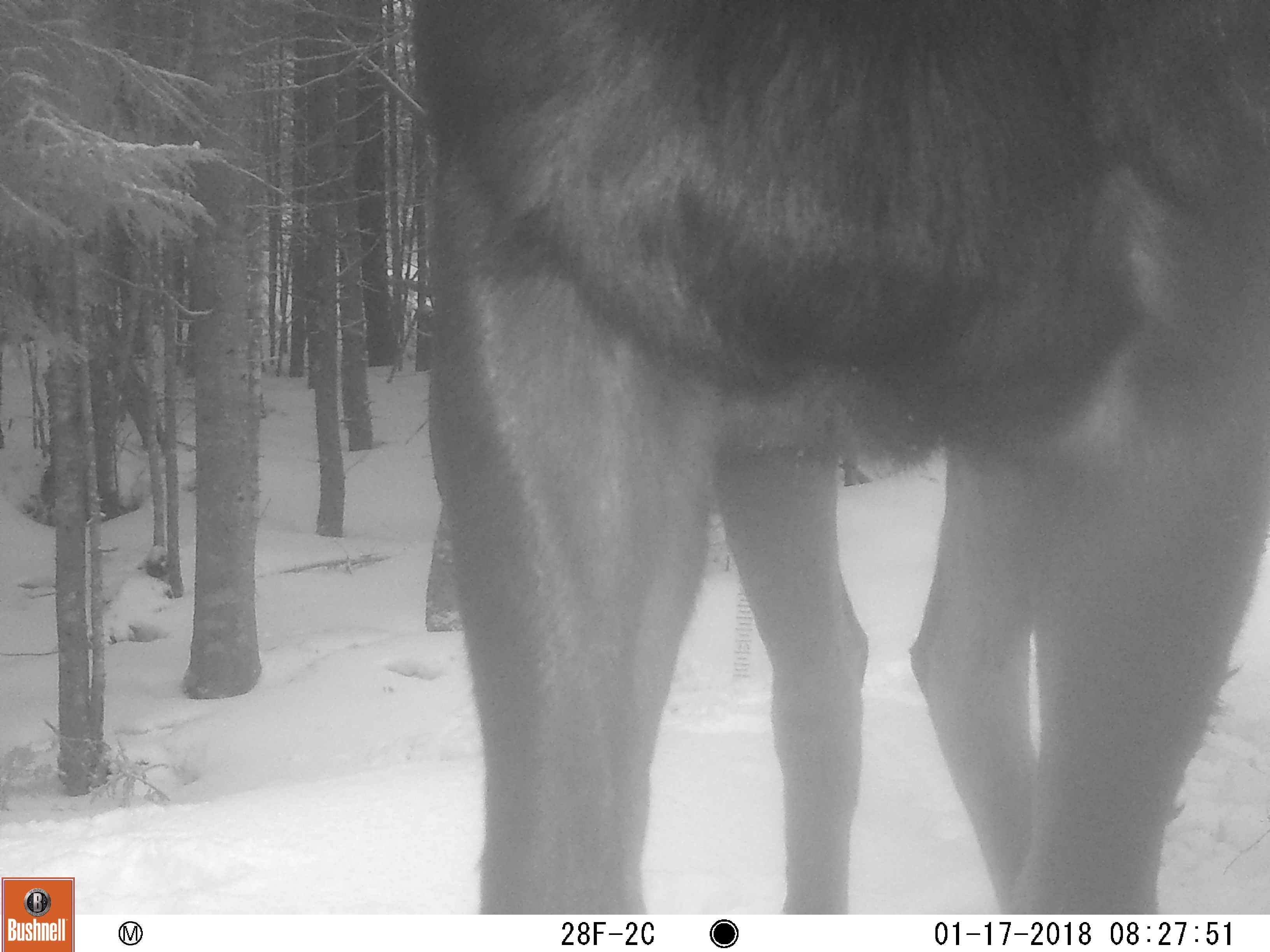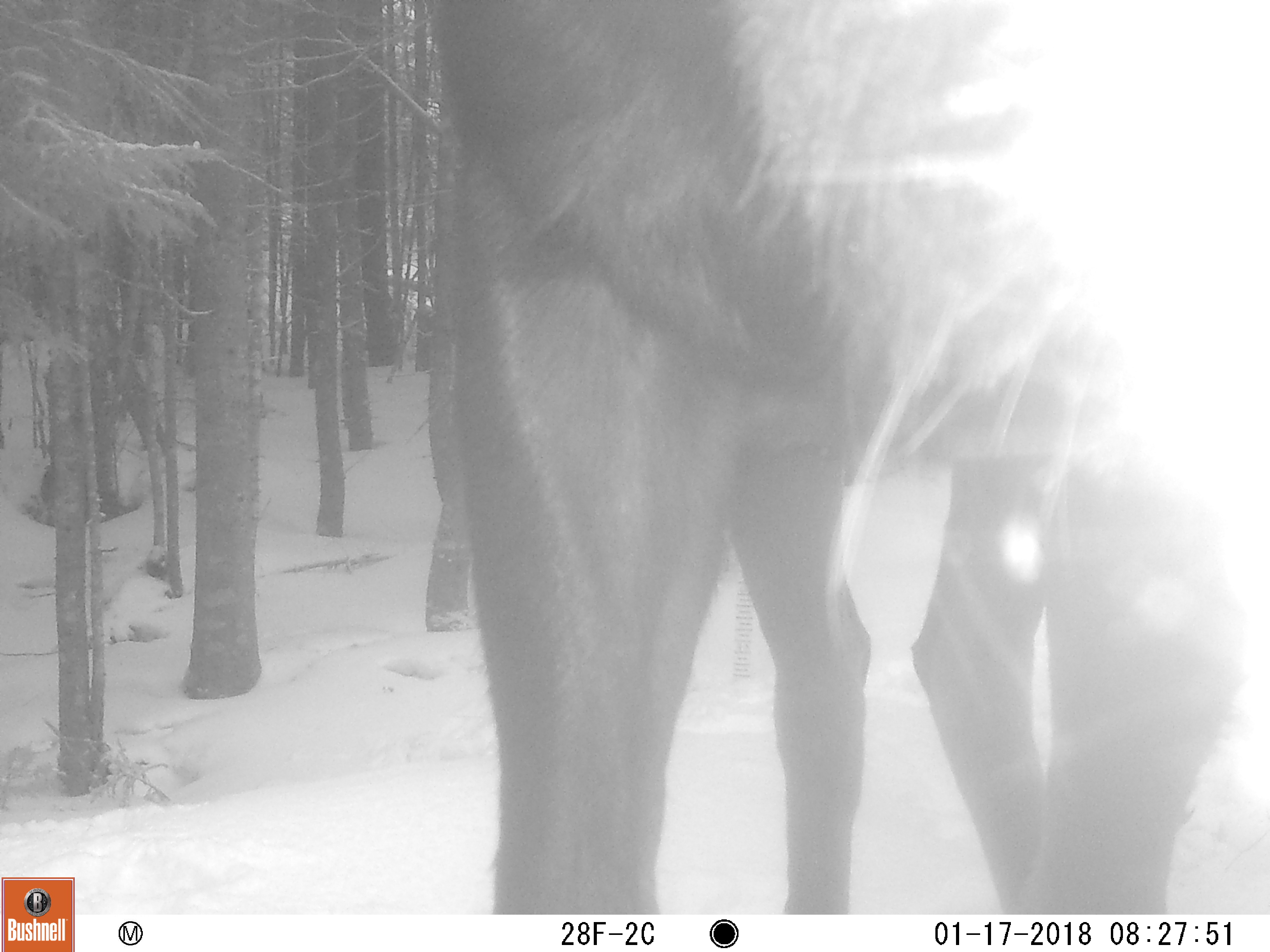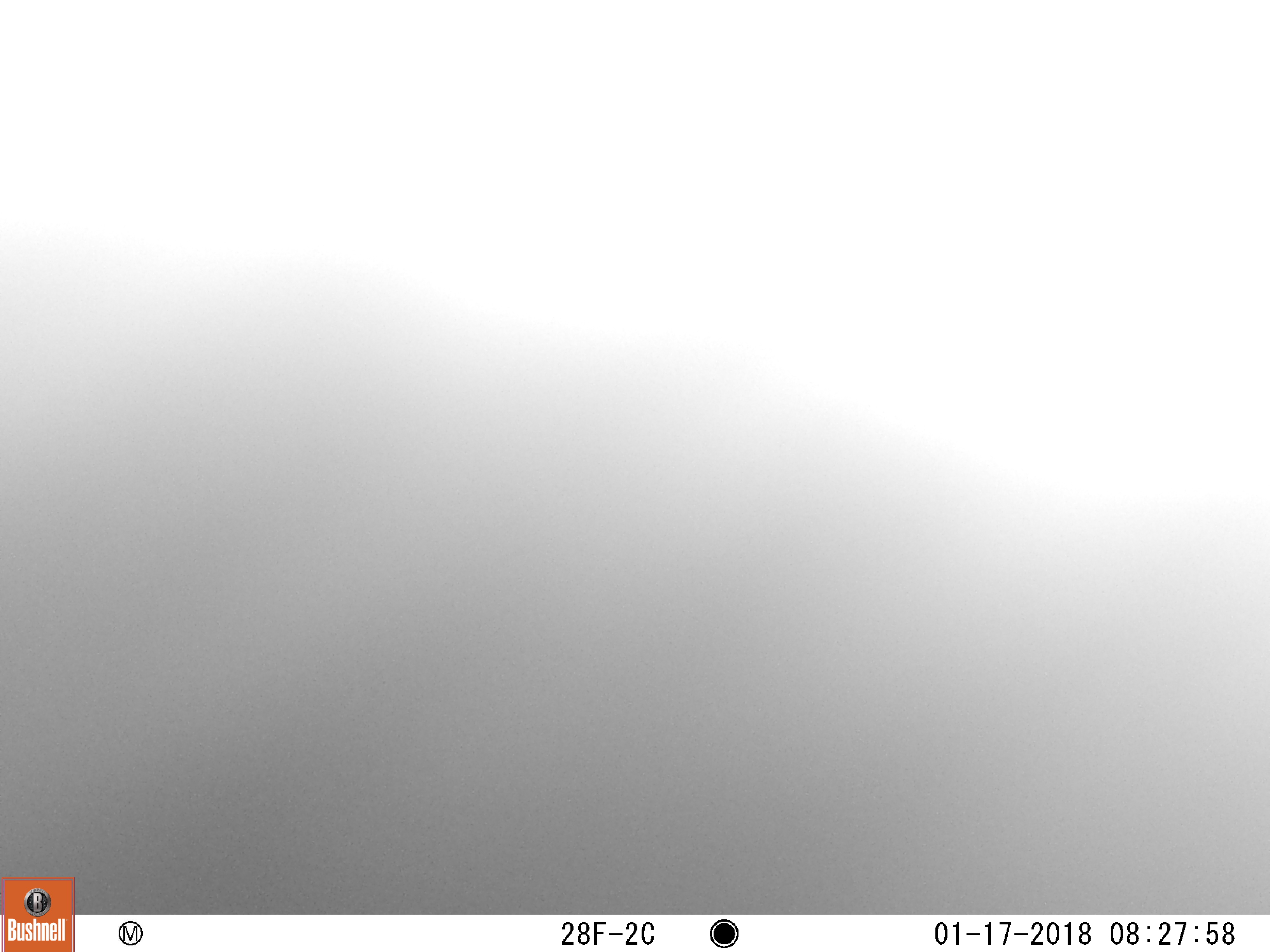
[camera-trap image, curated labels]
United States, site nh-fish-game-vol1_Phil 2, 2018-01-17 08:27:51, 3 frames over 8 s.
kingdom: Animalia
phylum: Chordata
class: Mammalia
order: Artiodactyla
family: Cervidae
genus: Alces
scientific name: Alces alces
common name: moose